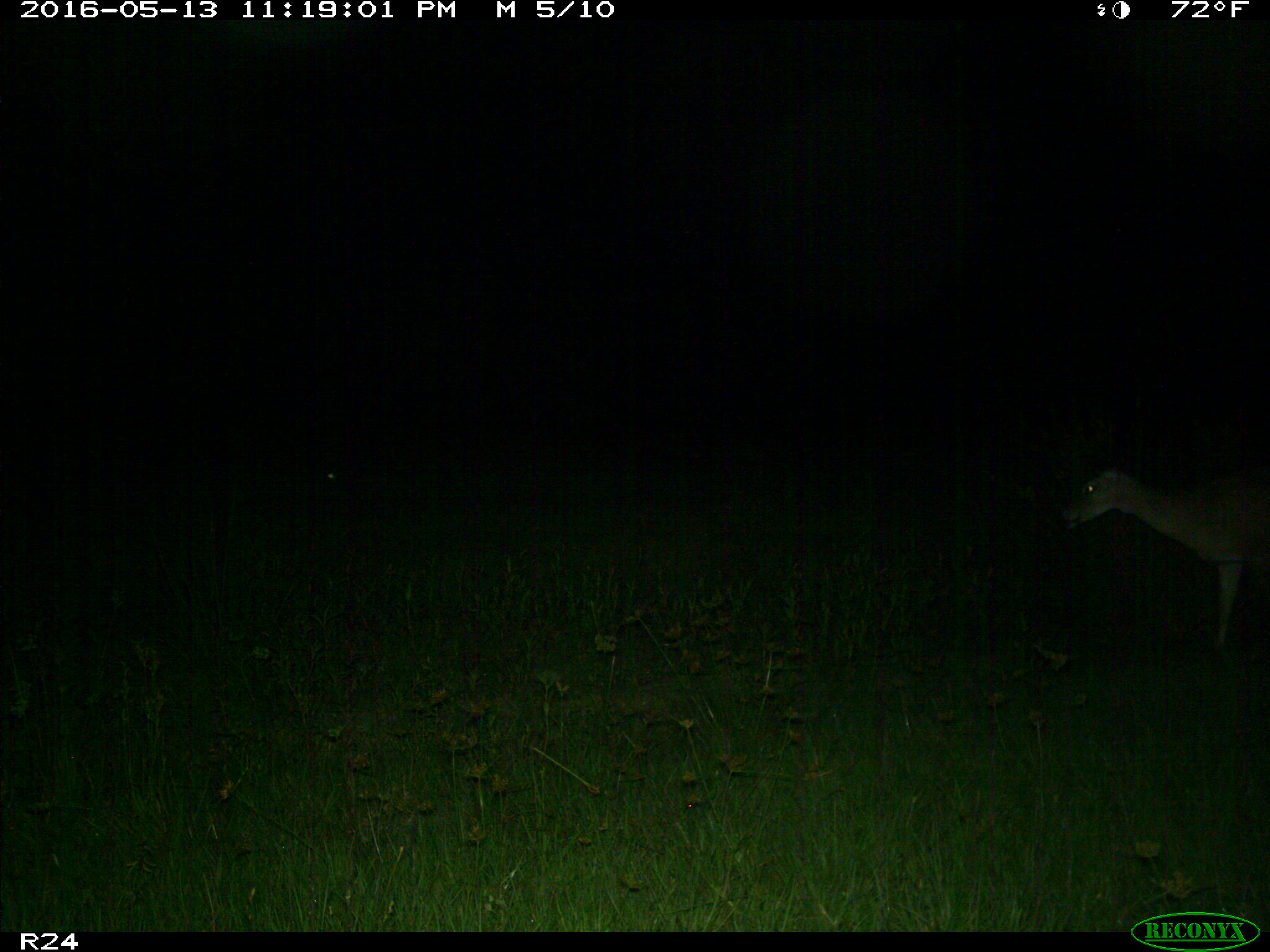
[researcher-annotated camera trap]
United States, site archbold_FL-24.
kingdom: Animalia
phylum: Chordata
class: Mammalia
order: Artiodactyla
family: Cervidae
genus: Odocoileus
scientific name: Odocoileus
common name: deer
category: unidentified deer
Unidentified deer (deer) (Odocoileus).